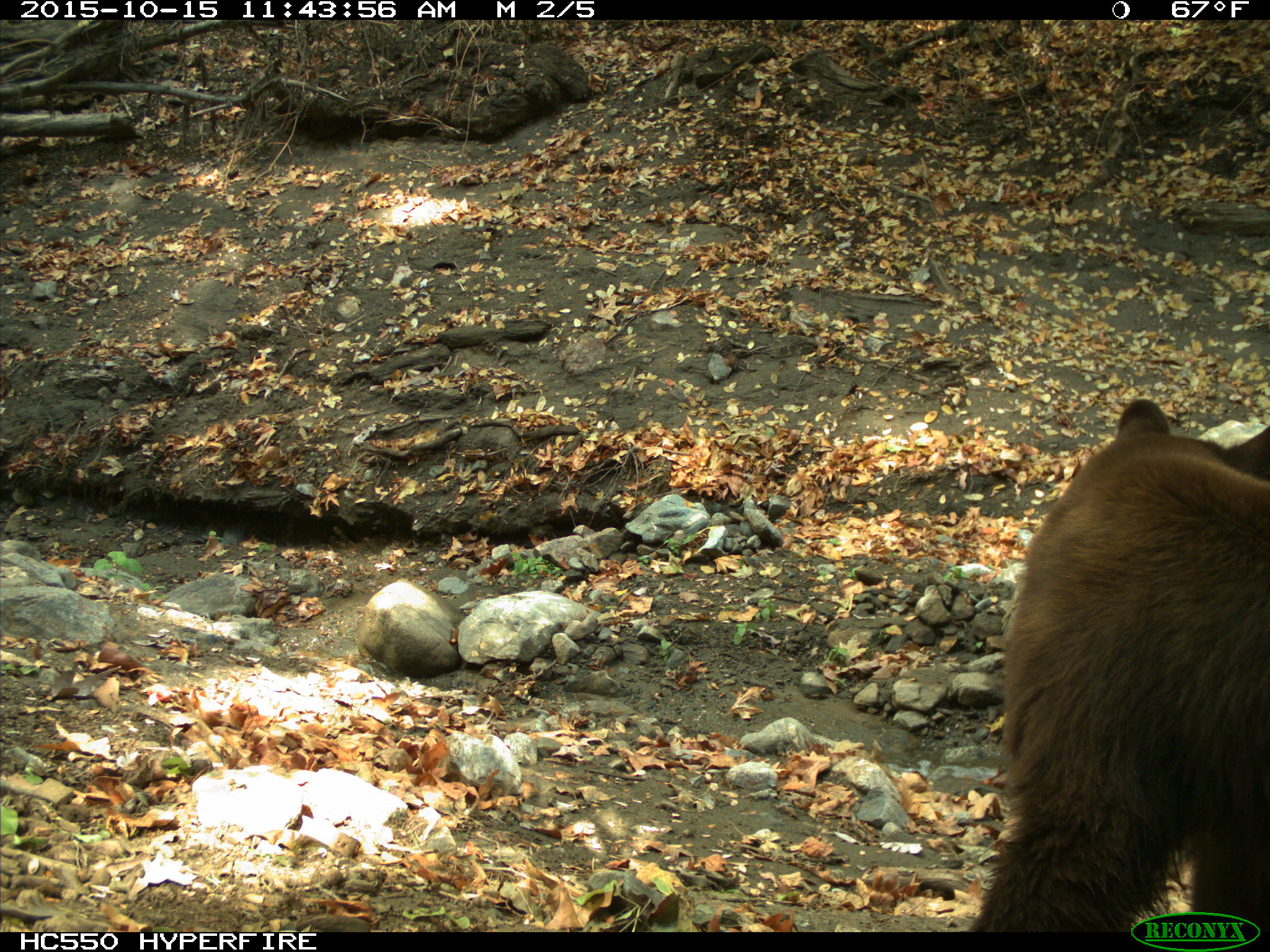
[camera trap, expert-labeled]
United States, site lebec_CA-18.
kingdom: Animalia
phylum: Chordata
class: Mammalia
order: Carnivora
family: Ursidae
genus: Ursus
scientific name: Ursus americanus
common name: american black bear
Ursus americanus (american black bear).